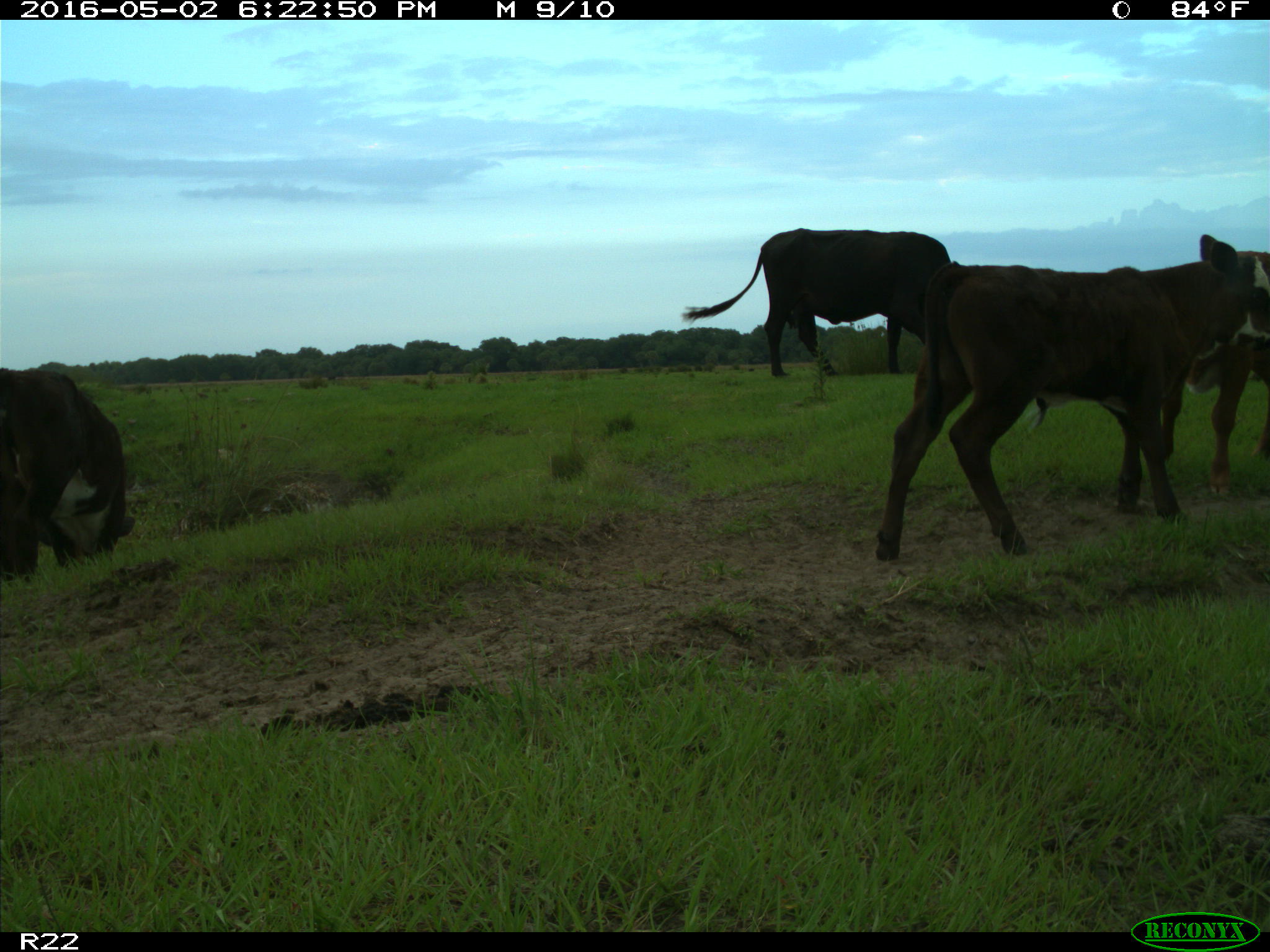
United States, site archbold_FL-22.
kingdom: Animalia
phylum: Chordata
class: Mammalia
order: Artiodactyla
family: Bovidae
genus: Bos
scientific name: Bos taurus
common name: domestic cow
Bos taurus (domestic cow).